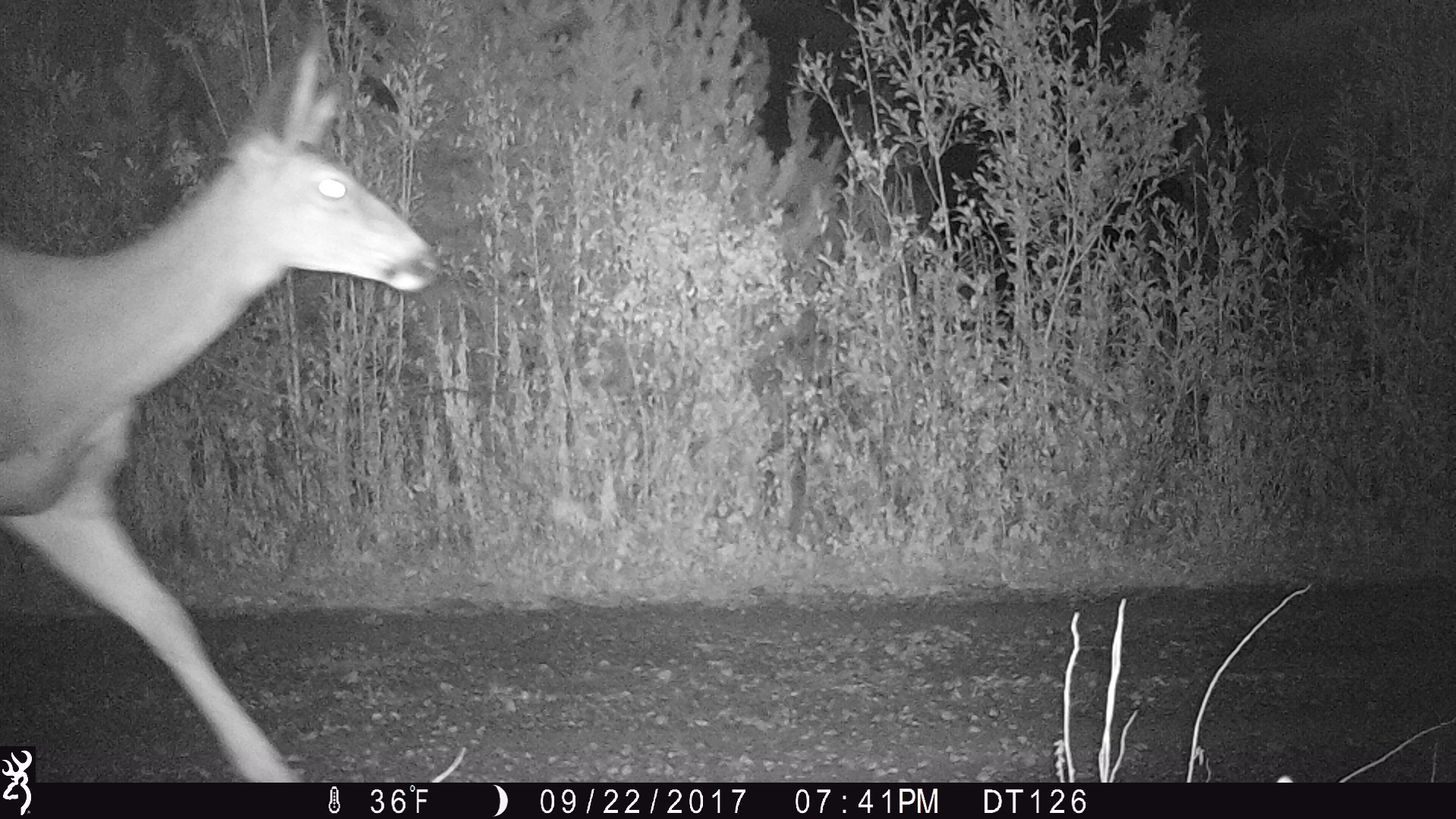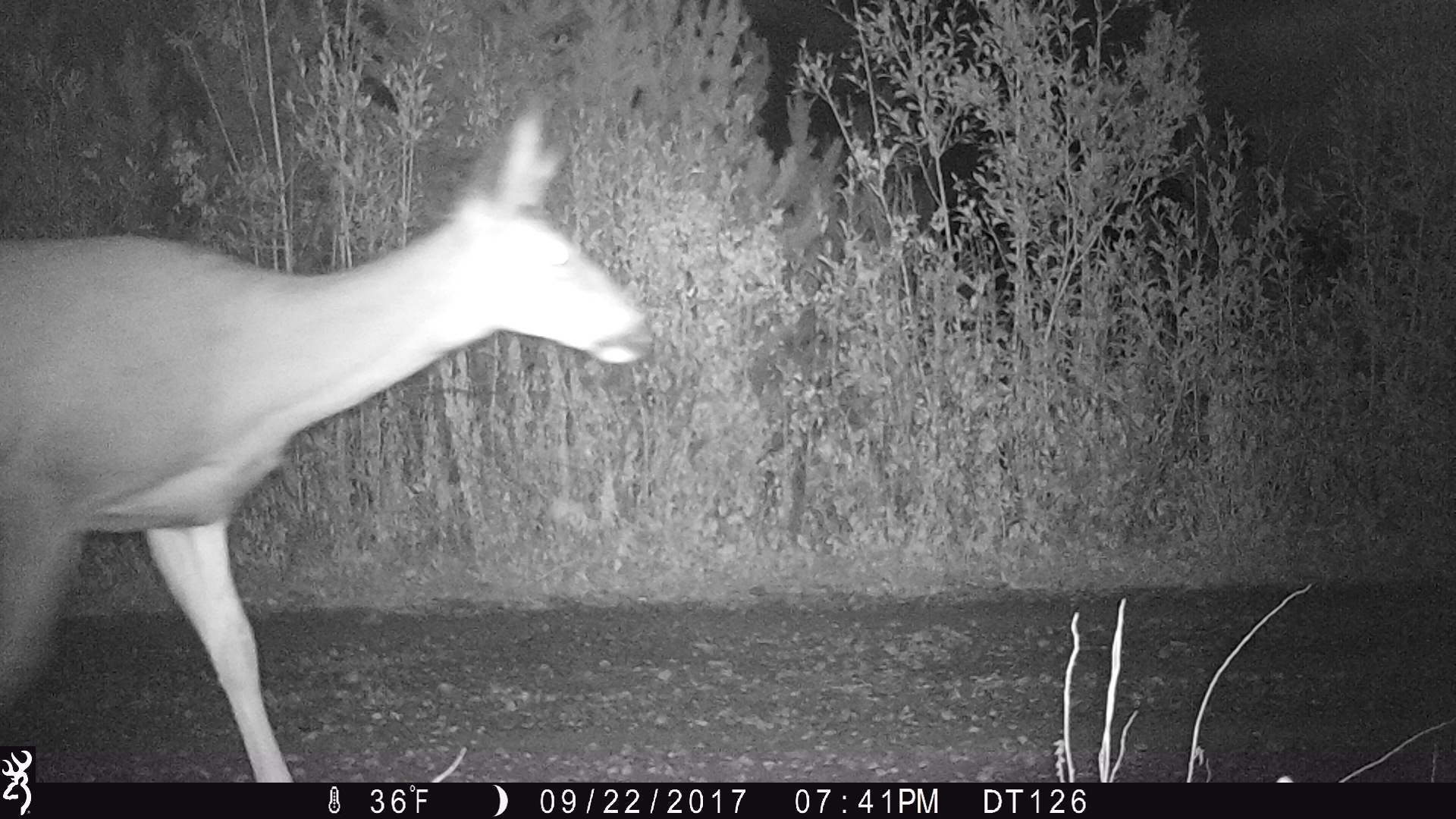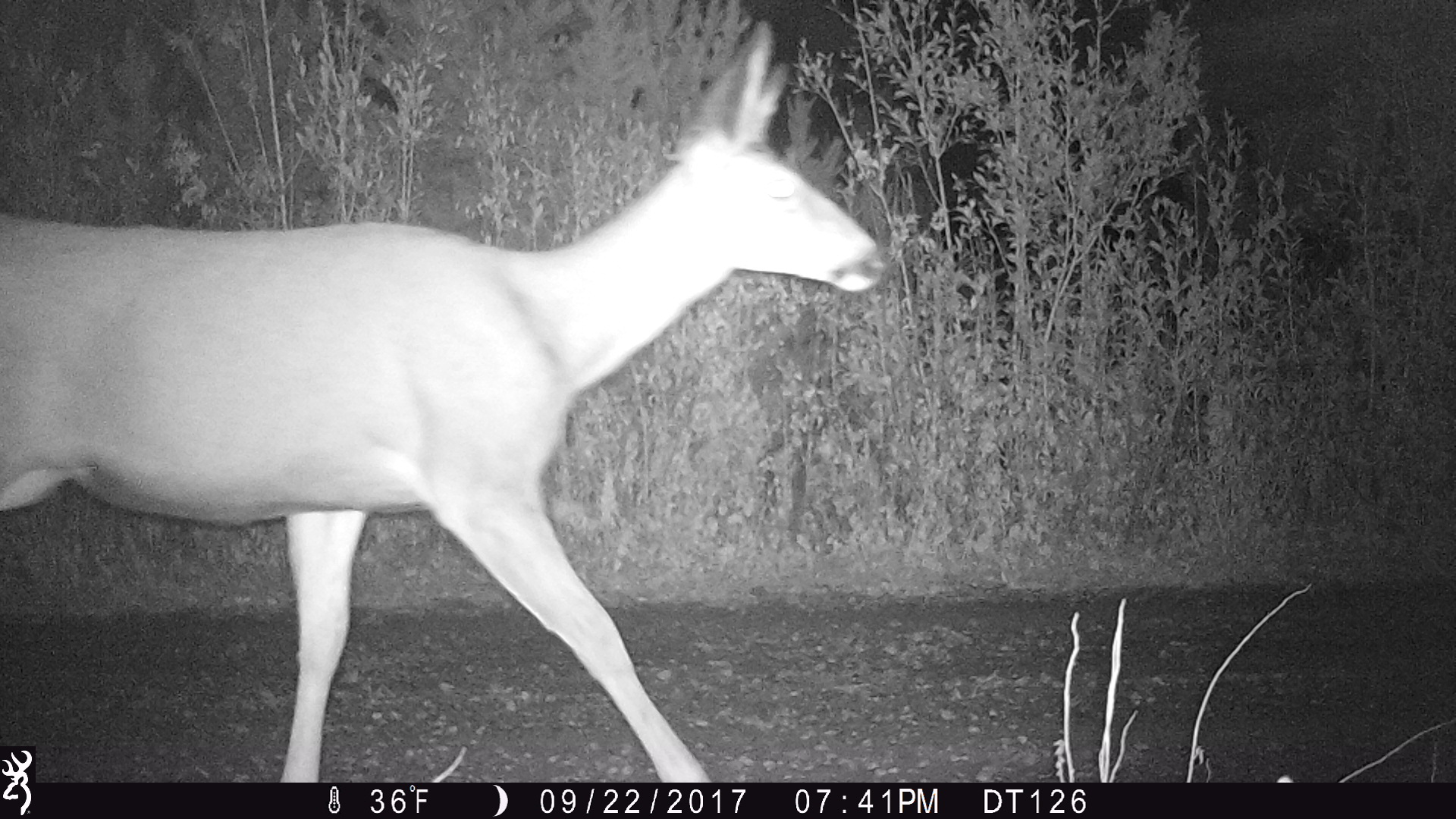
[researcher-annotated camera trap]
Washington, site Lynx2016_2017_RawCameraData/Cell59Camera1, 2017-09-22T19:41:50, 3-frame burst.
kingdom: Animalia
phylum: Chordata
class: Mammalia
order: Artiodactyla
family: Cervidae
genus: Odocoileus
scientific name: Odocoileus hemionus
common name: mule deer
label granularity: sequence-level